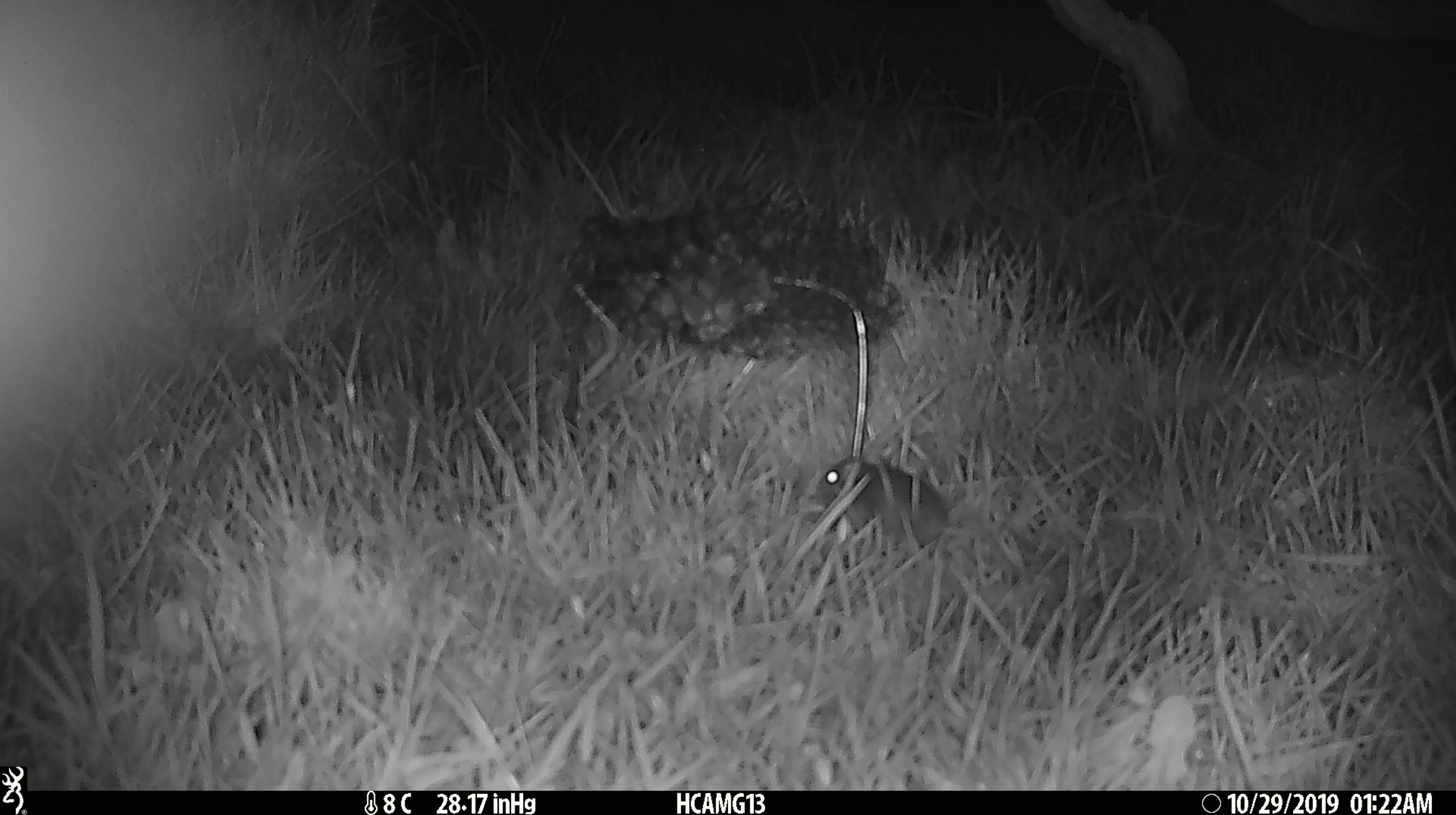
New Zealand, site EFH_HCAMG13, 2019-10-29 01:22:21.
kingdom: Animalia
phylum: Chordata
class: Mammalia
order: Rodentia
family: Muridae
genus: Mus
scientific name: Mus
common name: mouse